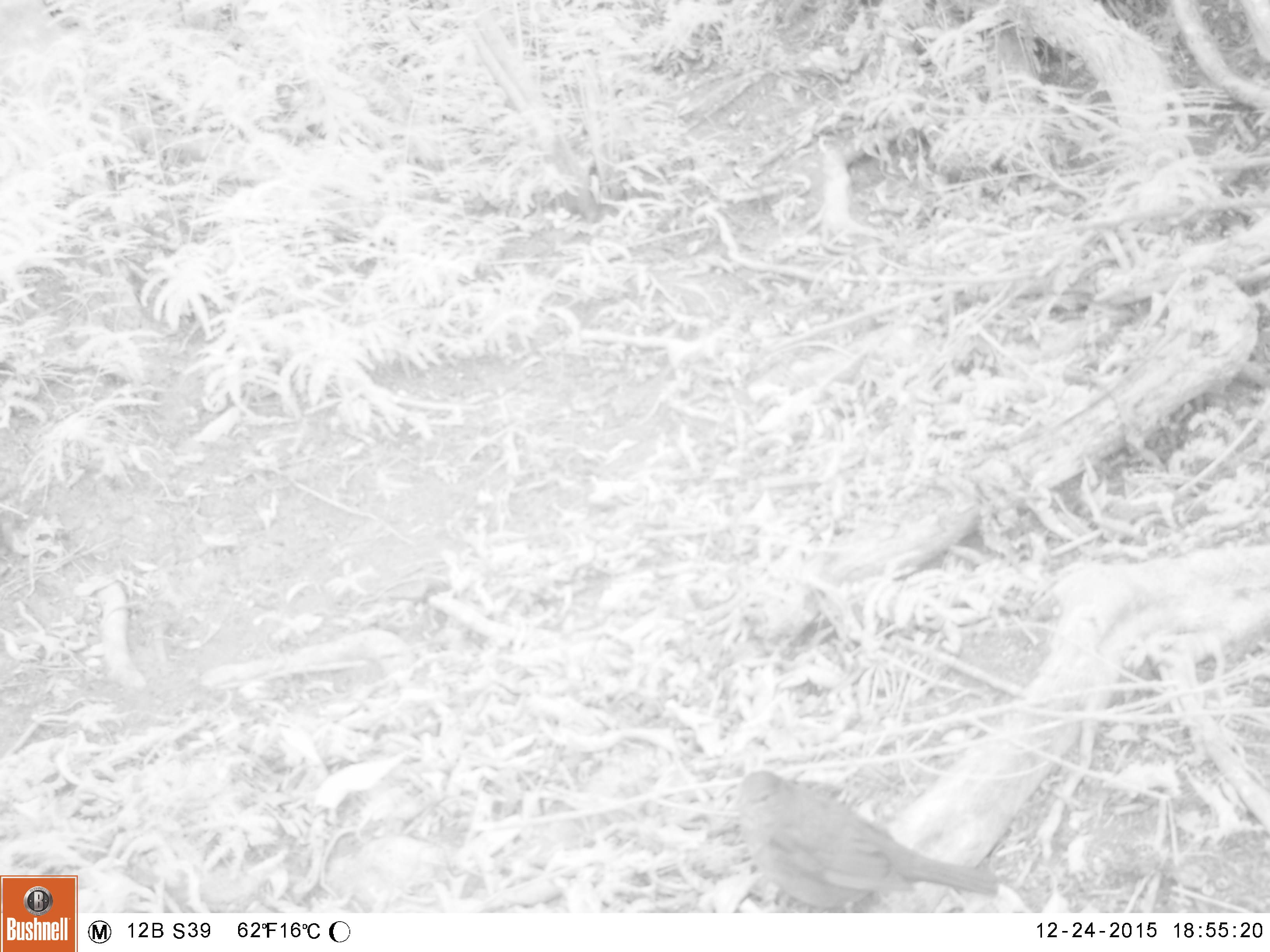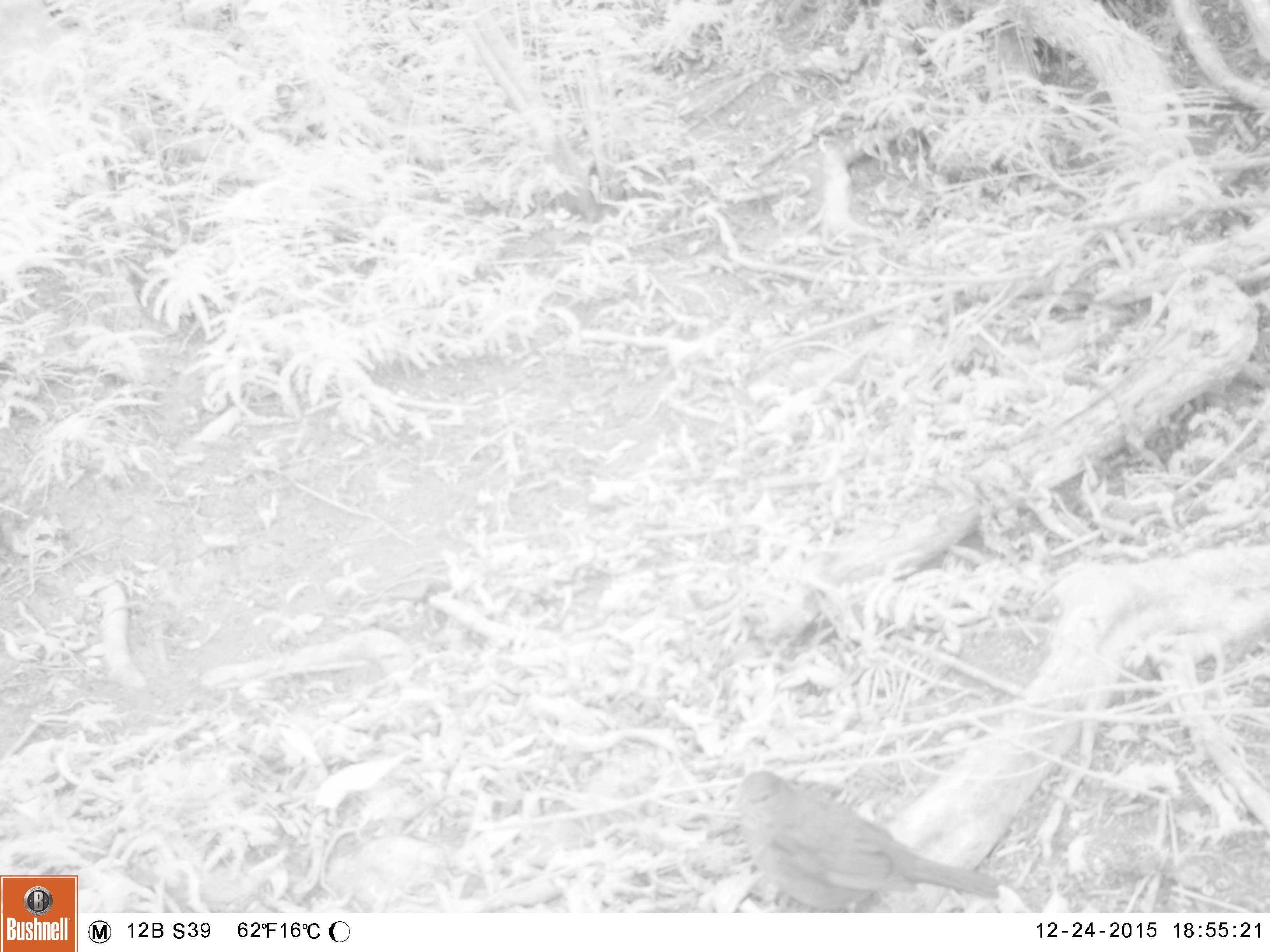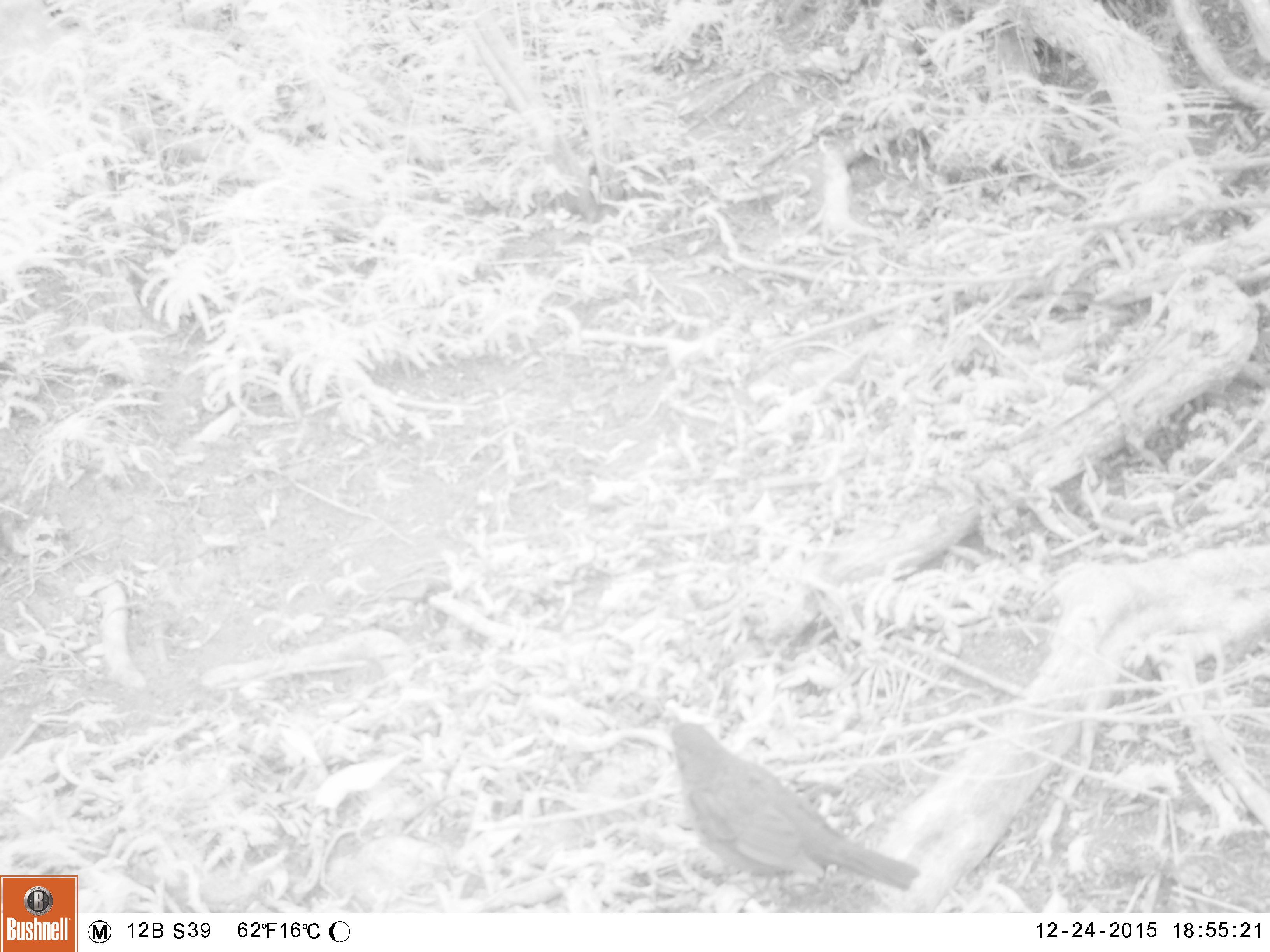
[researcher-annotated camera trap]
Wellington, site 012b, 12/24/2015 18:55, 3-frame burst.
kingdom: Animalia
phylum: Chordata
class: Aves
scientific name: Aves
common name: bird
Bird (Aves).